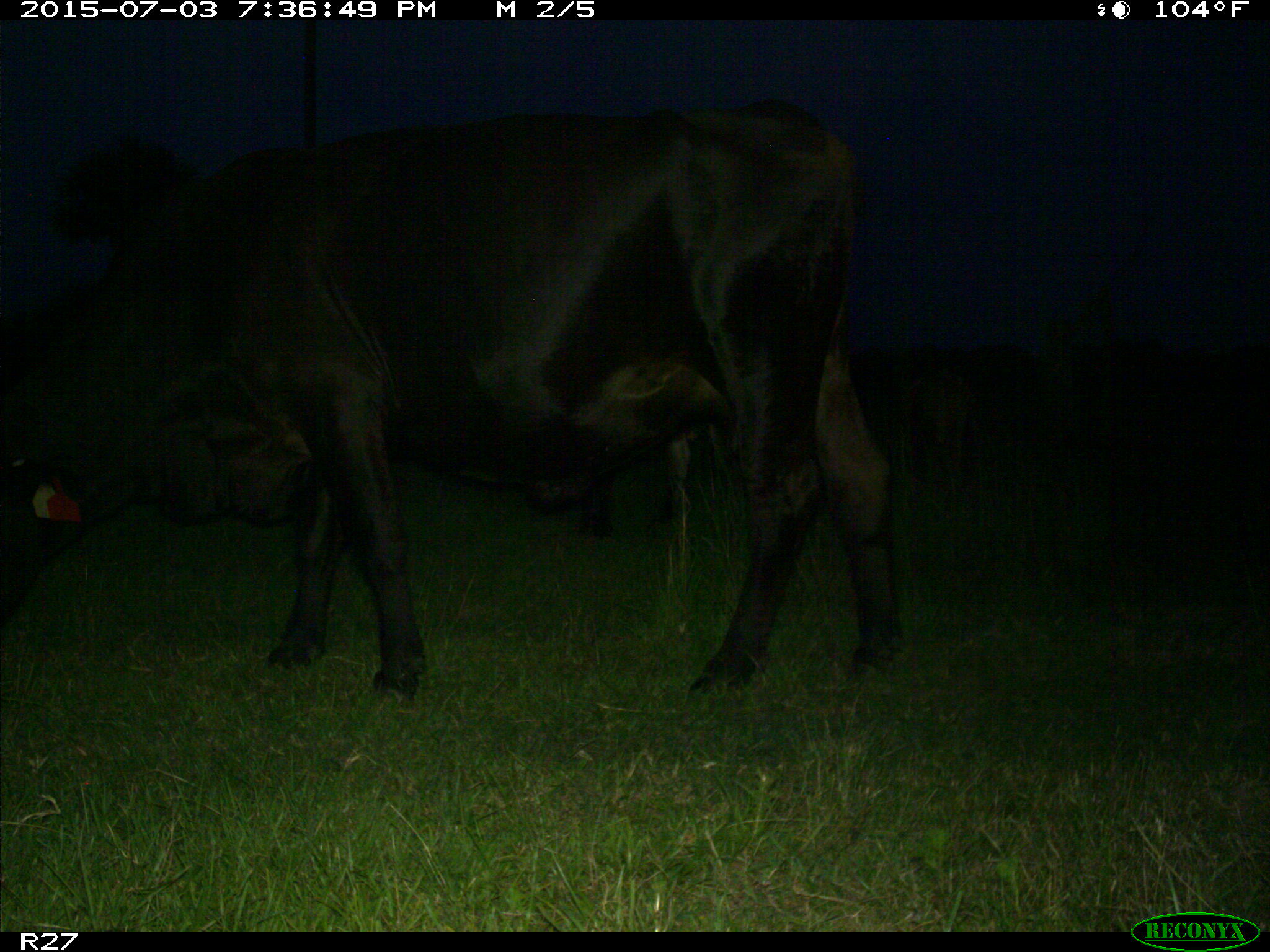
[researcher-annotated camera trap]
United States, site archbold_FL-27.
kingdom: Animalia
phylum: Chordata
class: Mammalia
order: Artiodactyla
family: Bovidae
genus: Bos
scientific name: Bos taurus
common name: domestic cow